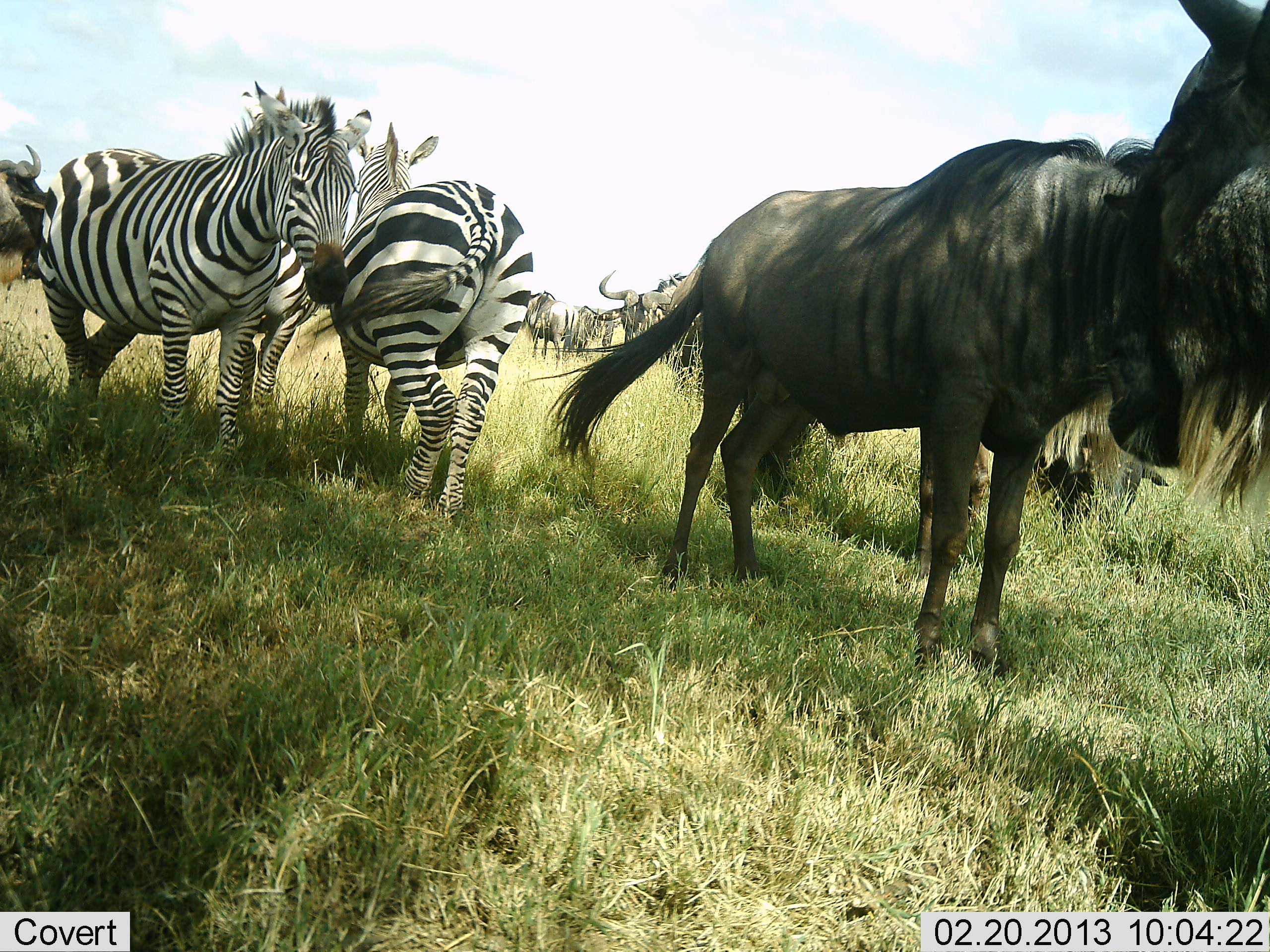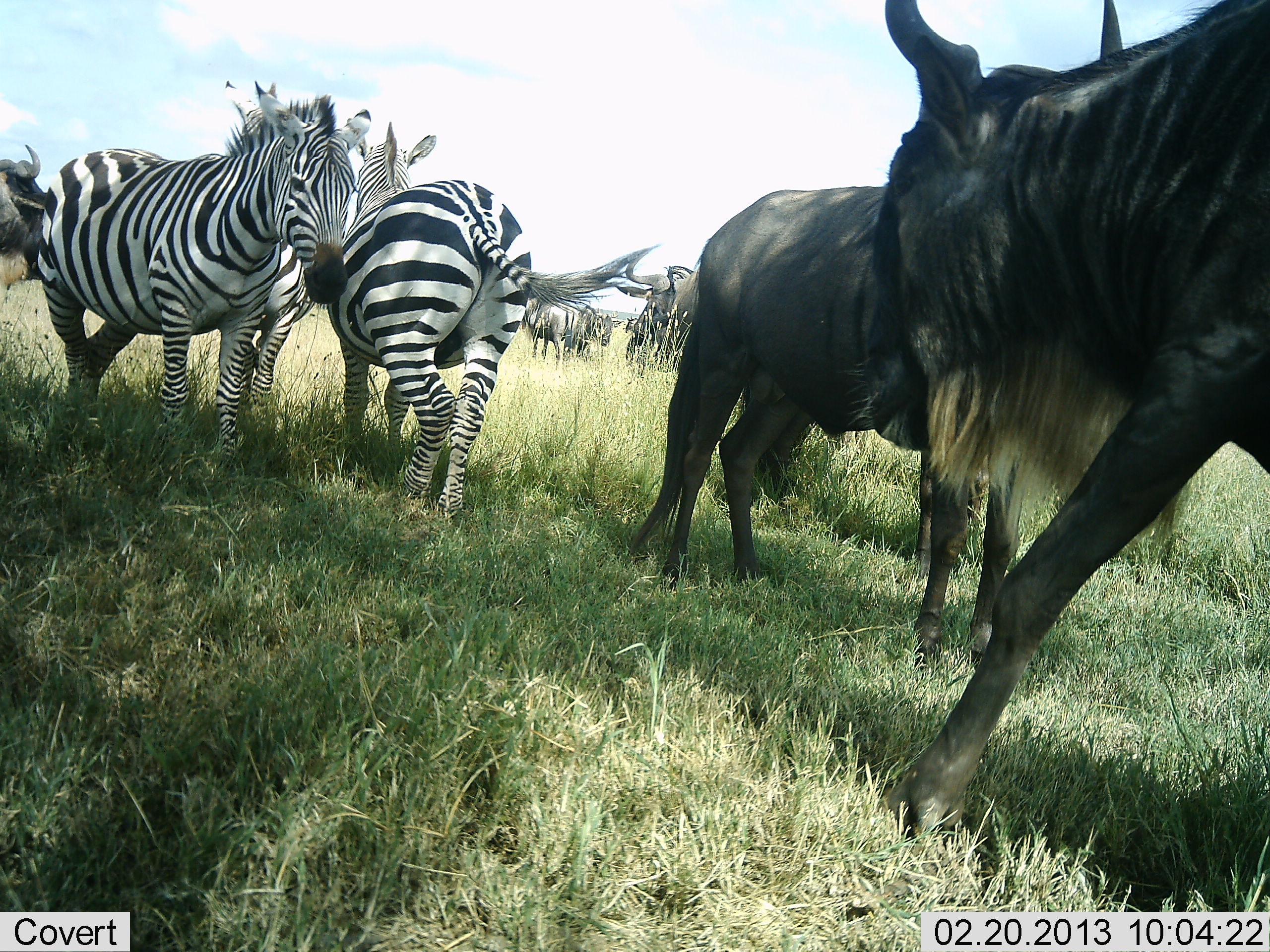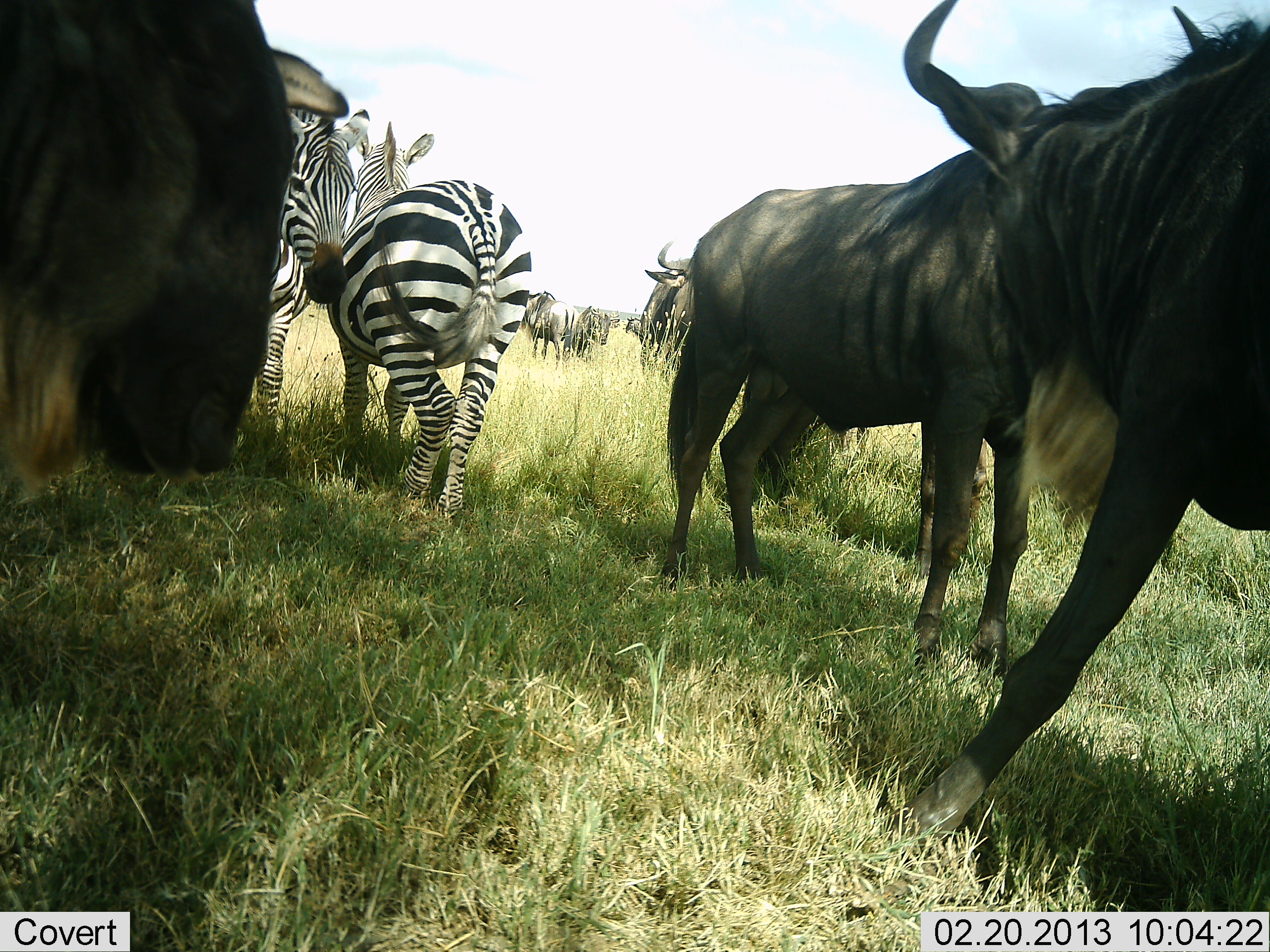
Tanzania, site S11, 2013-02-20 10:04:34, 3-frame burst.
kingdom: Animalia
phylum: Chordata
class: Mammalia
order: Artiodactyla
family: Bovidae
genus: Connochaetes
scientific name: Connochaetes taurinus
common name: blue wildebeest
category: wildebeest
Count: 8.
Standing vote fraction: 74%.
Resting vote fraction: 12%.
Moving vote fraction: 71%.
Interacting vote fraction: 6%.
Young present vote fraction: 0%.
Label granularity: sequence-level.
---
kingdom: Animalia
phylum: Chordata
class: Mammalia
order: Perissodactyla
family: Equidae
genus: Equus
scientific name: Equus quagga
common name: plains zebra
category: zebra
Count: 3.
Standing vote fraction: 91%.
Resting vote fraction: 3%.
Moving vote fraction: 3%.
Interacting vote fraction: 18%.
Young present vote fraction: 0%.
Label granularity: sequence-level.